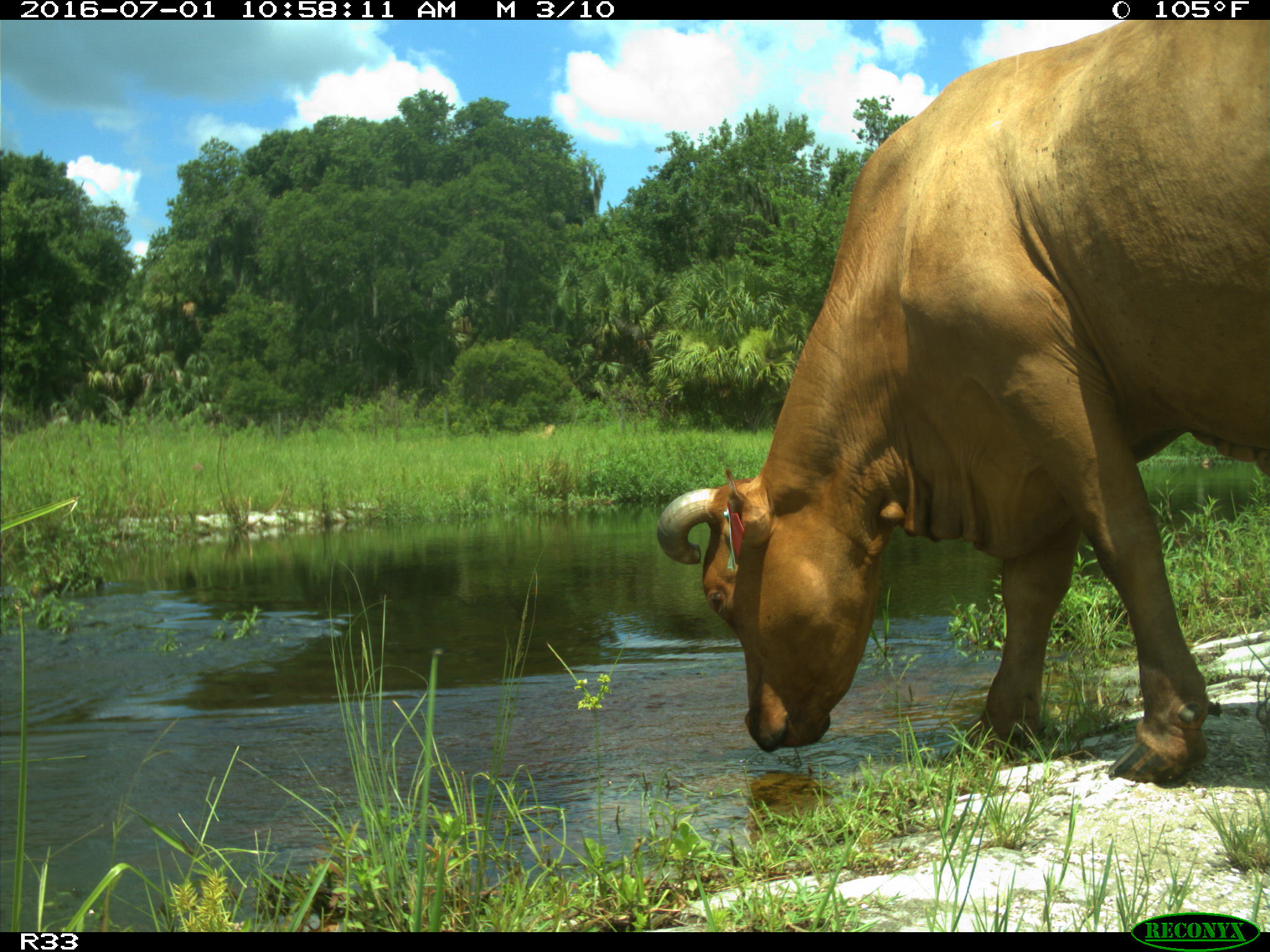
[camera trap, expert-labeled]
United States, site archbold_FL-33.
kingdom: Animalia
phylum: Chordata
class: Mammalia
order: Artiodactyla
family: Bovidae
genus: Bos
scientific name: Bos taurus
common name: domestic cow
Bos taurus (domestic cow).